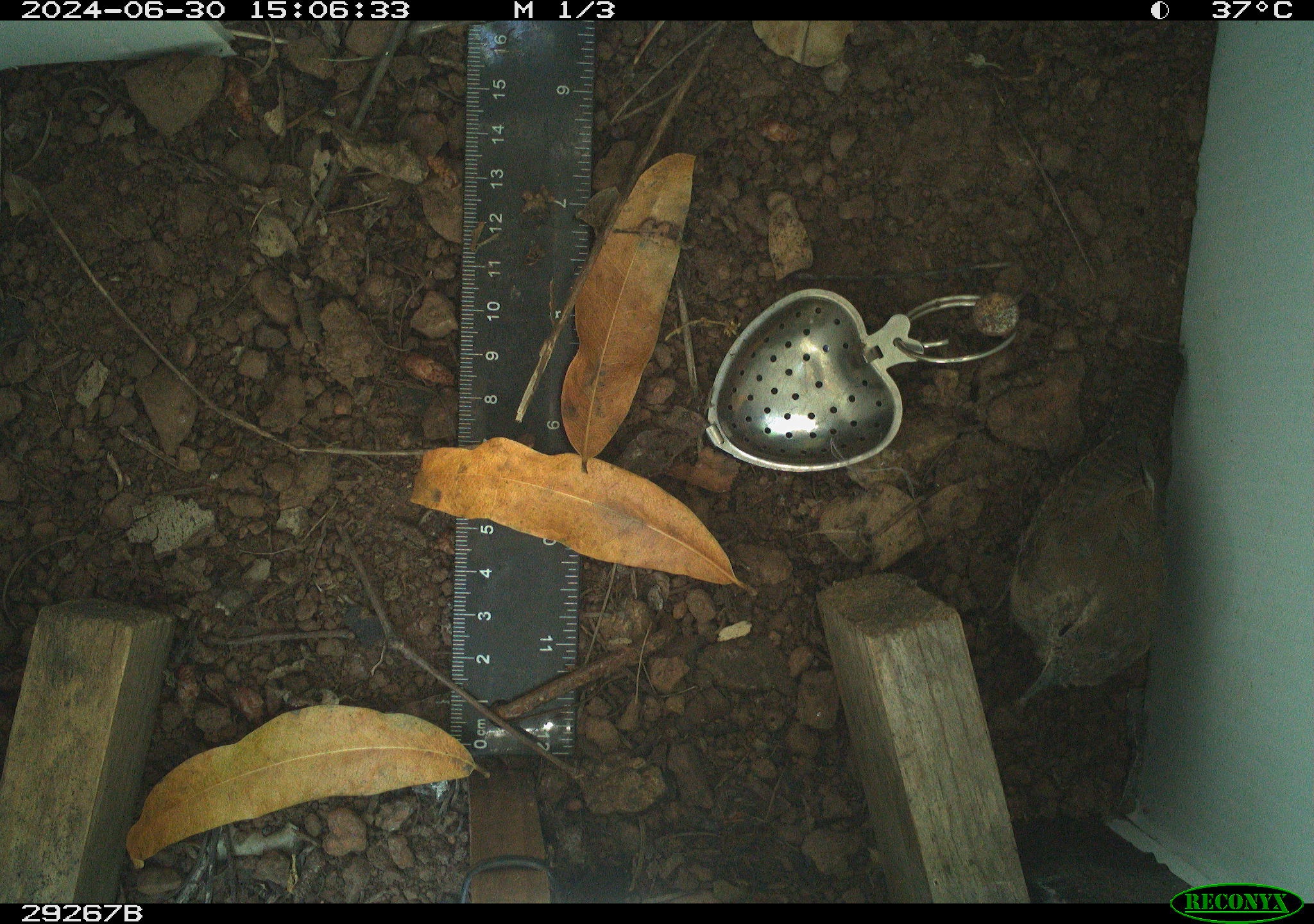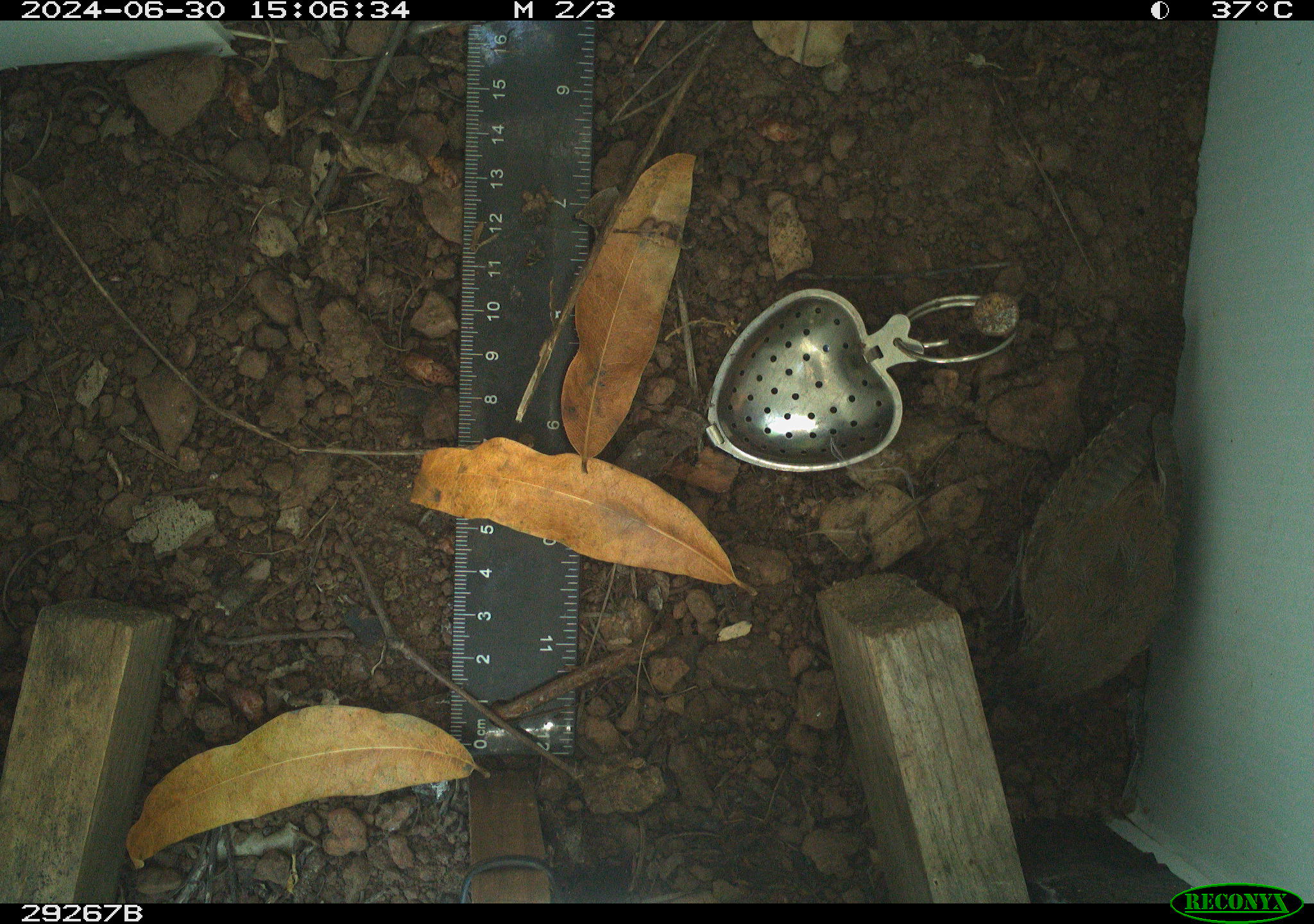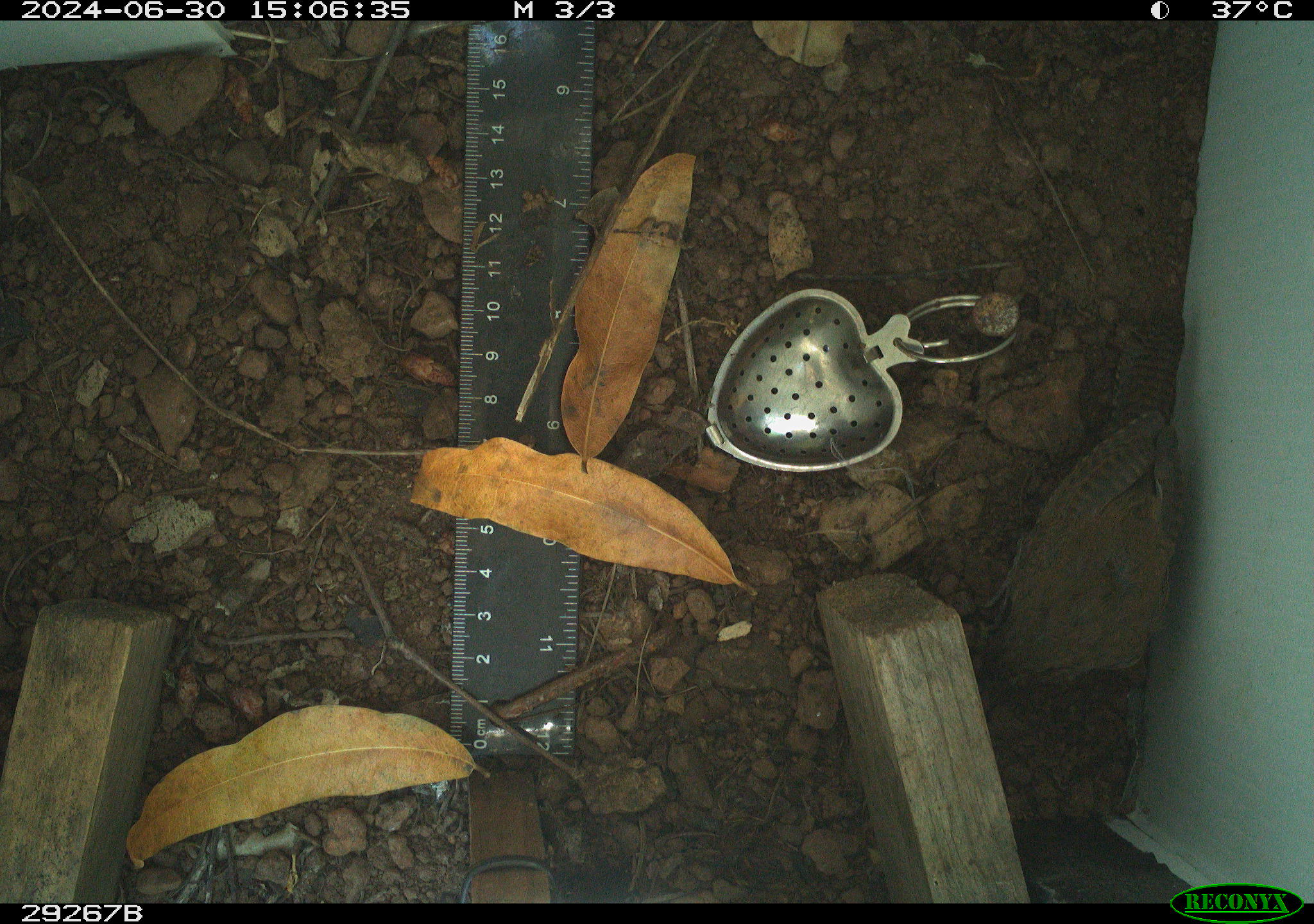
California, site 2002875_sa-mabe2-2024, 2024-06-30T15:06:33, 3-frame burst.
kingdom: Animalia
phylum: Chordata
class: Aves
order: Passeriformes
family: Troglodytidae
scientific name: Troglodytidae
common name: wren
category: troglodytidae family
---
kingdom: Animalia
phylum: Chordata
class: Aves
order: Passeriformes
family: Troglodytidae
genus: Troglodytes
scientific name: Troglodytes aedon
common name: house wren